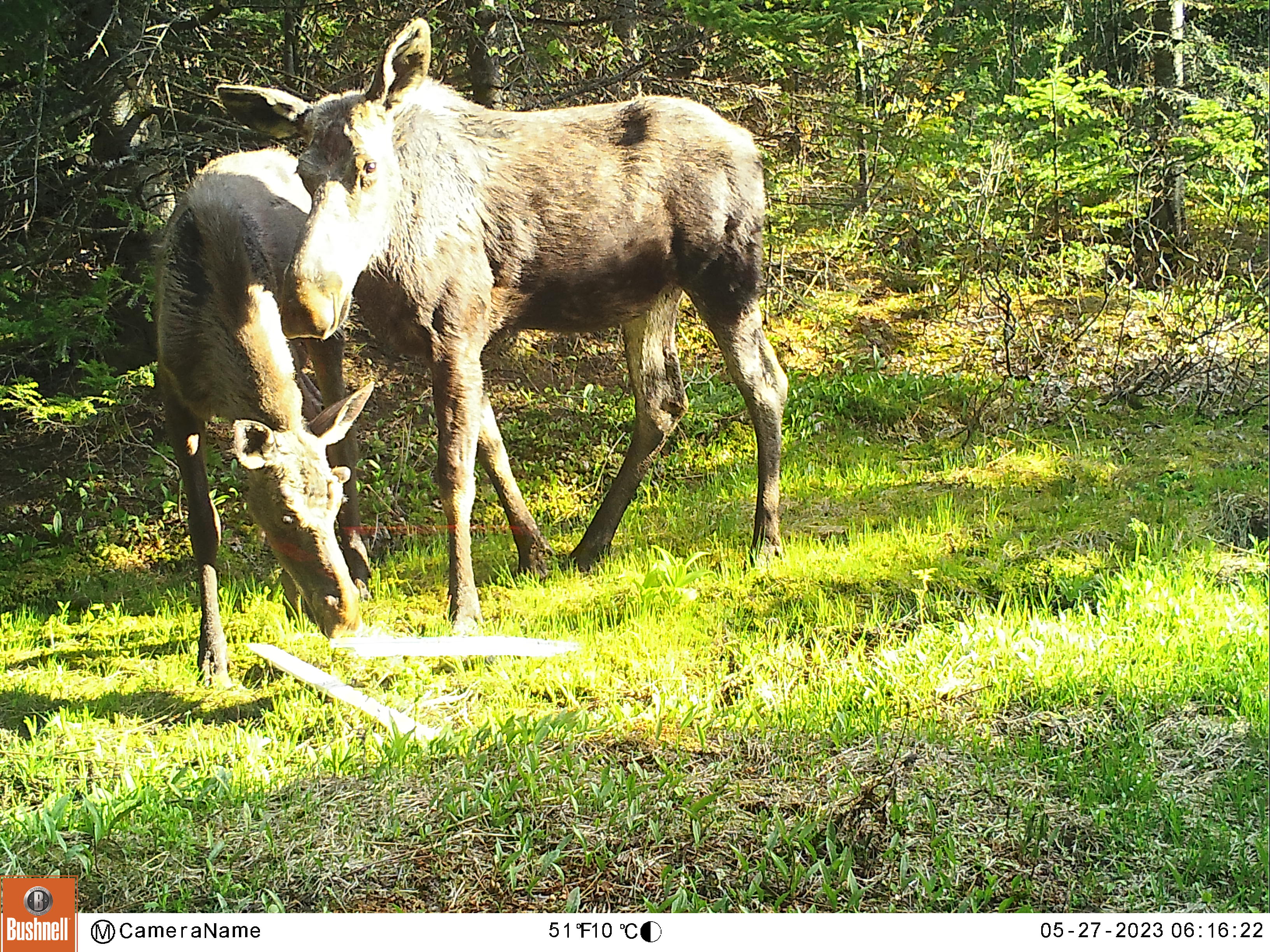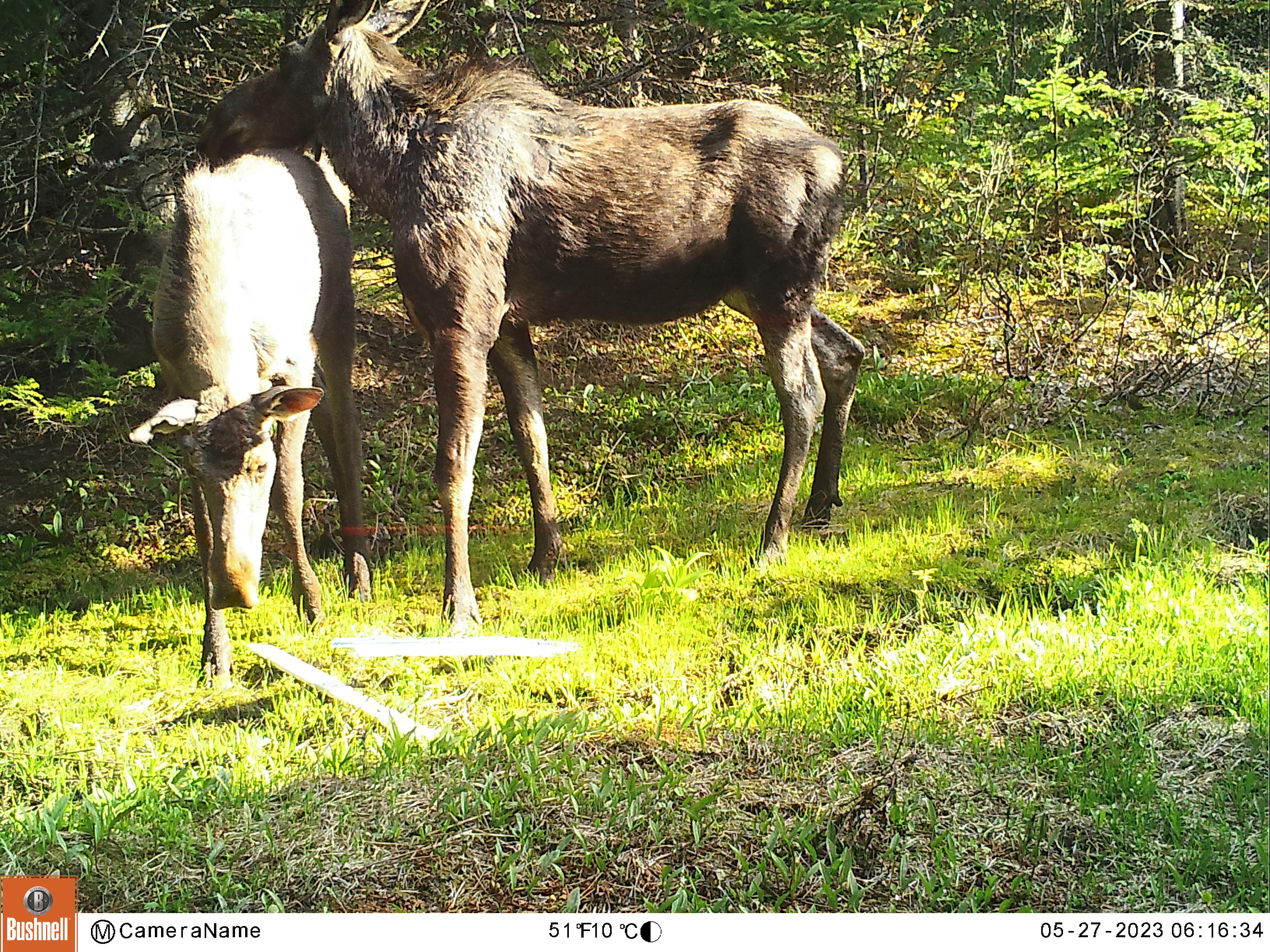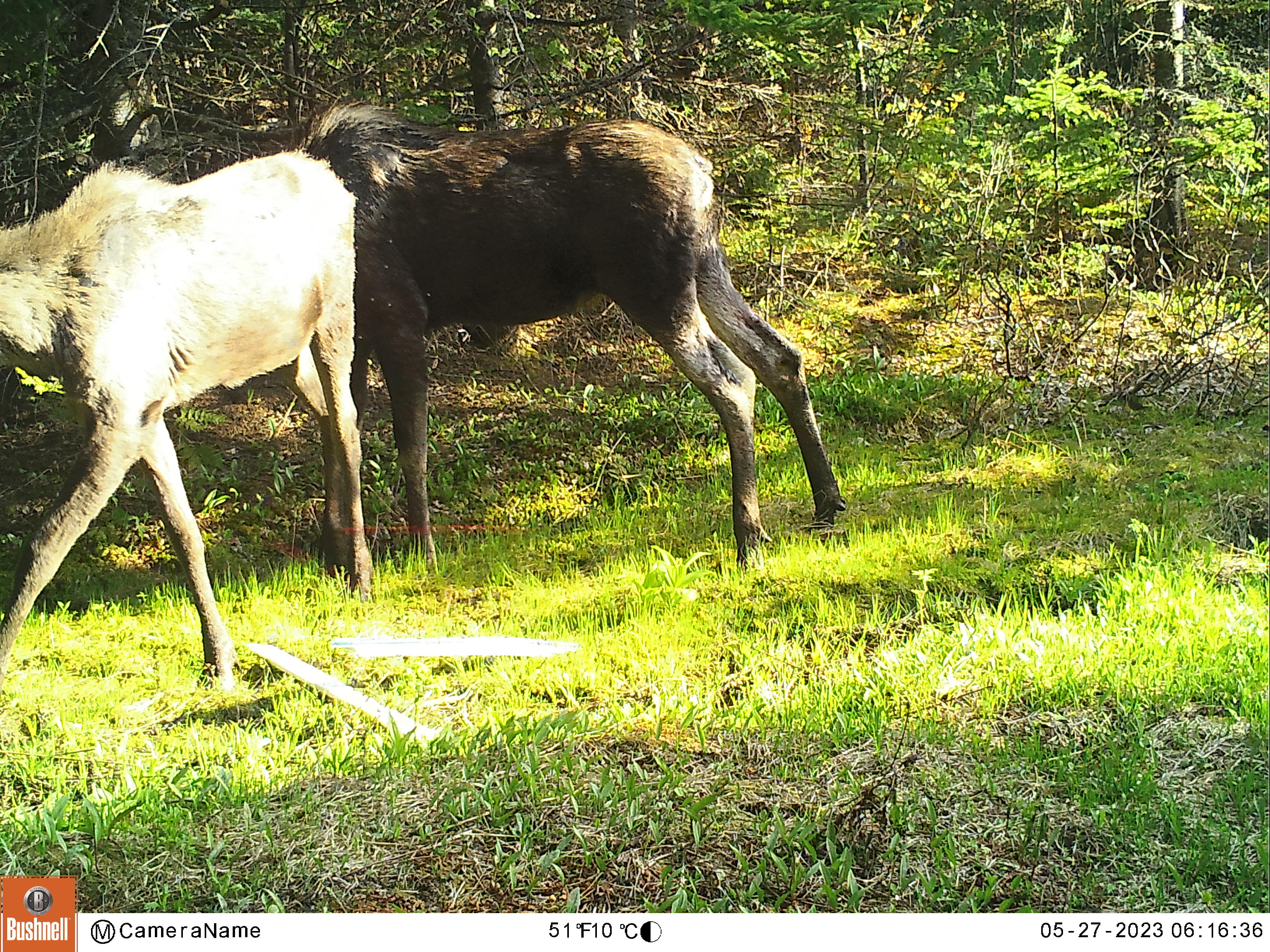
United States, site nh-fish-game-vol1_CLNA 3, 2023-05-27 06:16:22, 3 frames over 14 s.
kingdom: Animalia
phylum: Chordata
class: Mammalia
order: Artiodactyla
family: Cervidae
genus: Alces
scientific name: Alces alces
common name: moose